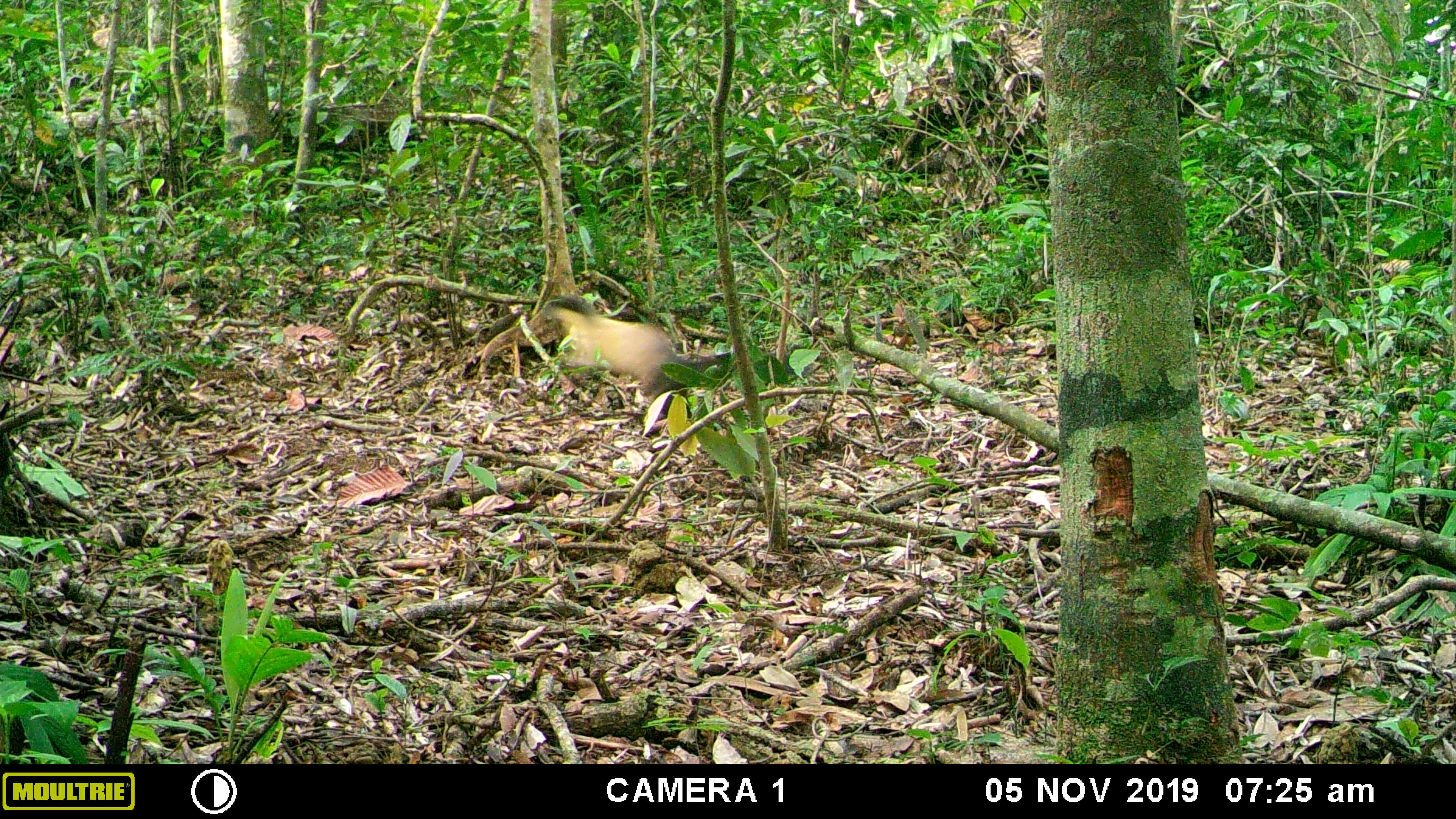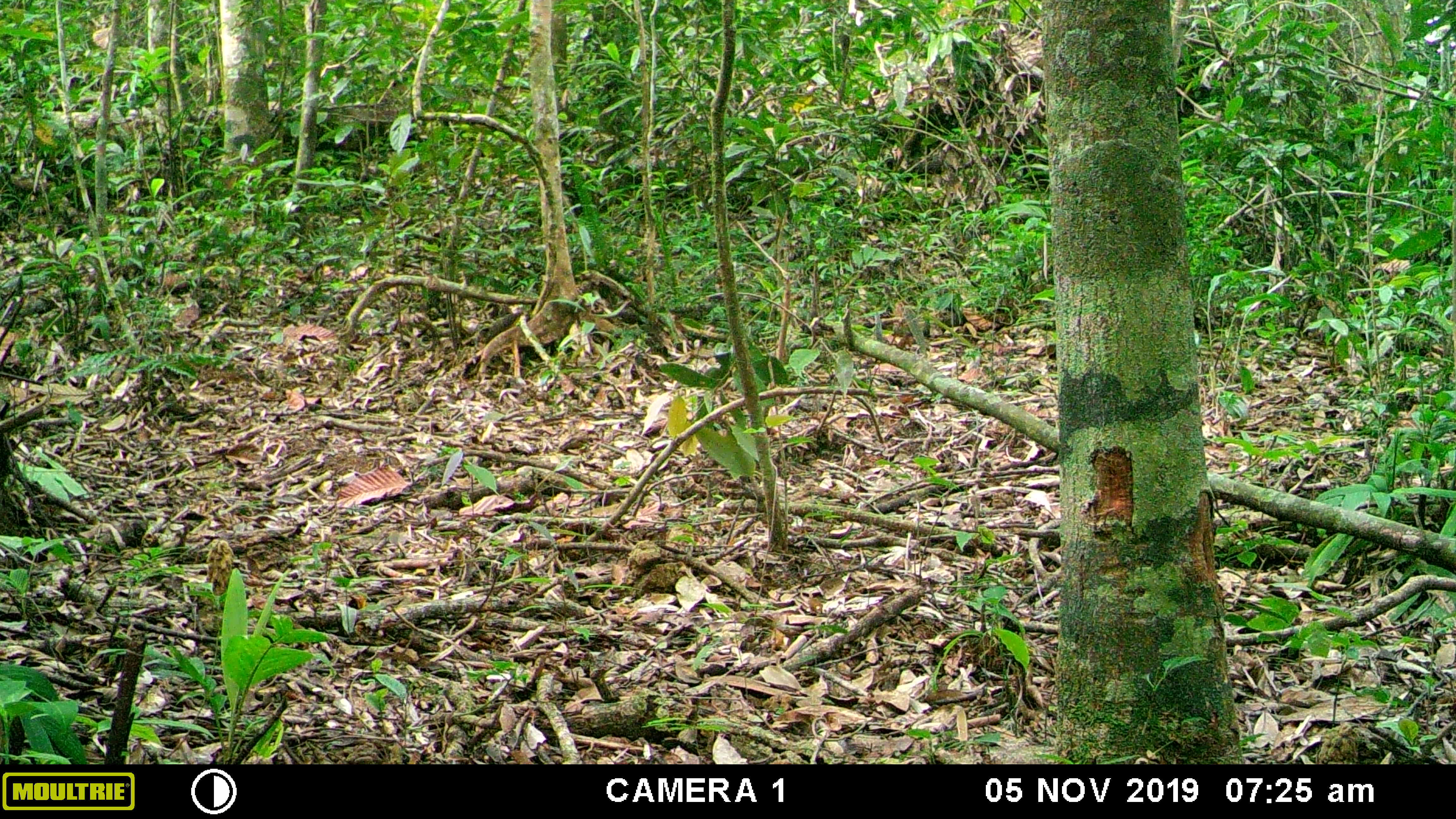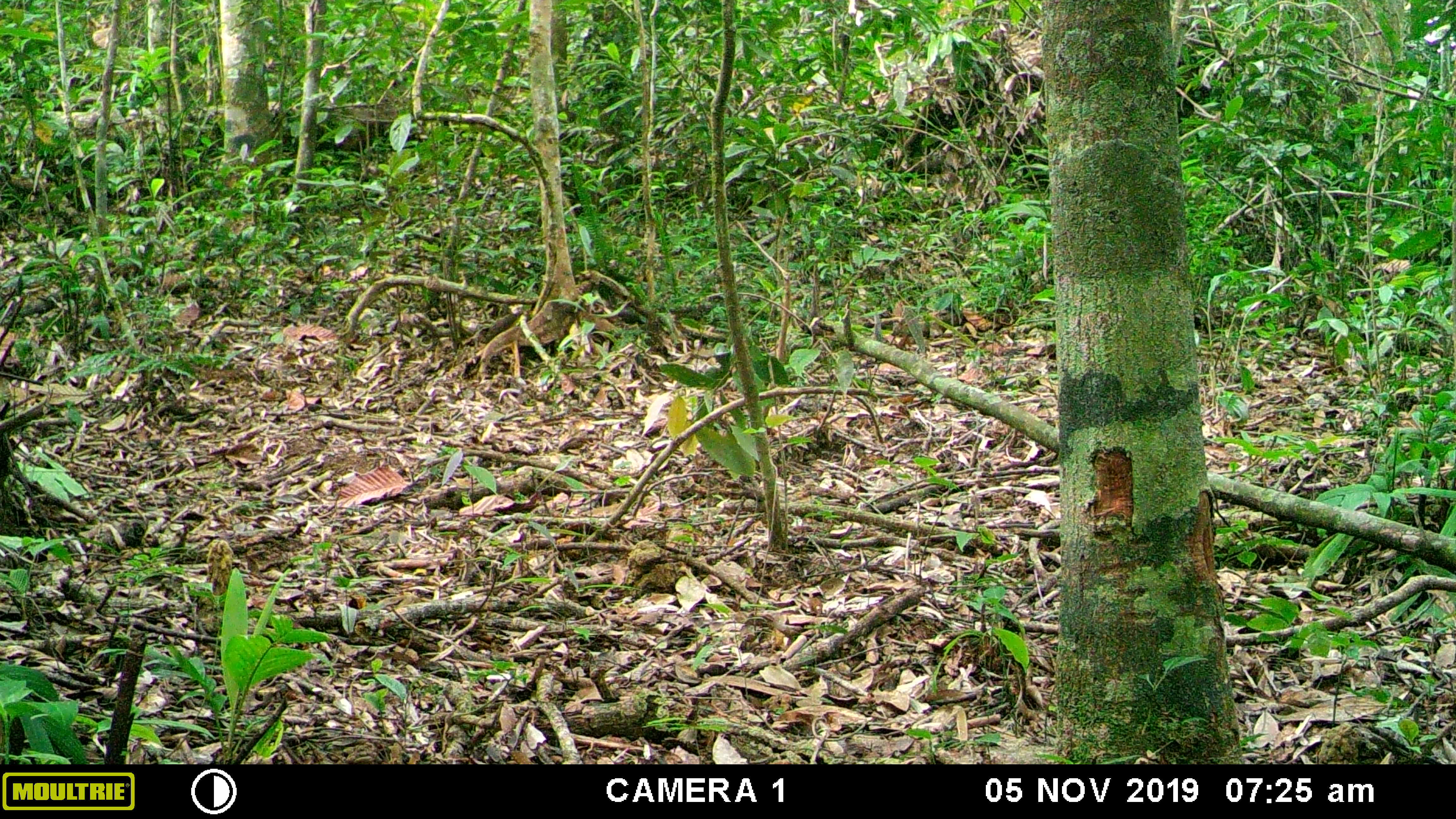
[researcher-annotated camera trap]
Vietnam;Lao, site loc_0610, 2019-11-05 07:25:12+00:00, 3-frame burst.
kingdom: Animalia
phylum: Chordata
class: Mammalia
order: Carnivora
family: Mustelidae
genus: Martes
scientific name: Martes flavigula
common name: yellow-throated marten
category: yellow throated marten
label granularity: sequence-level